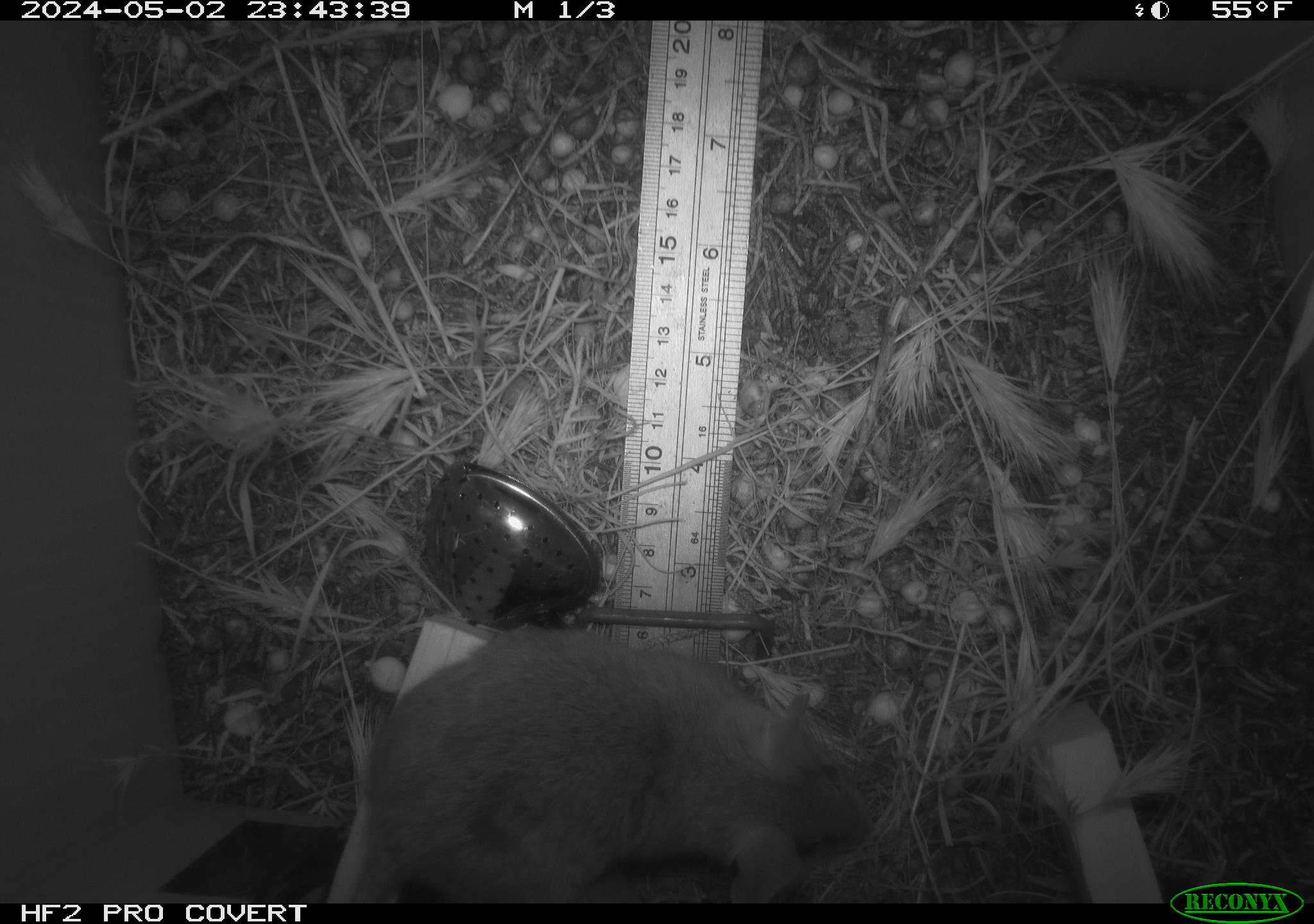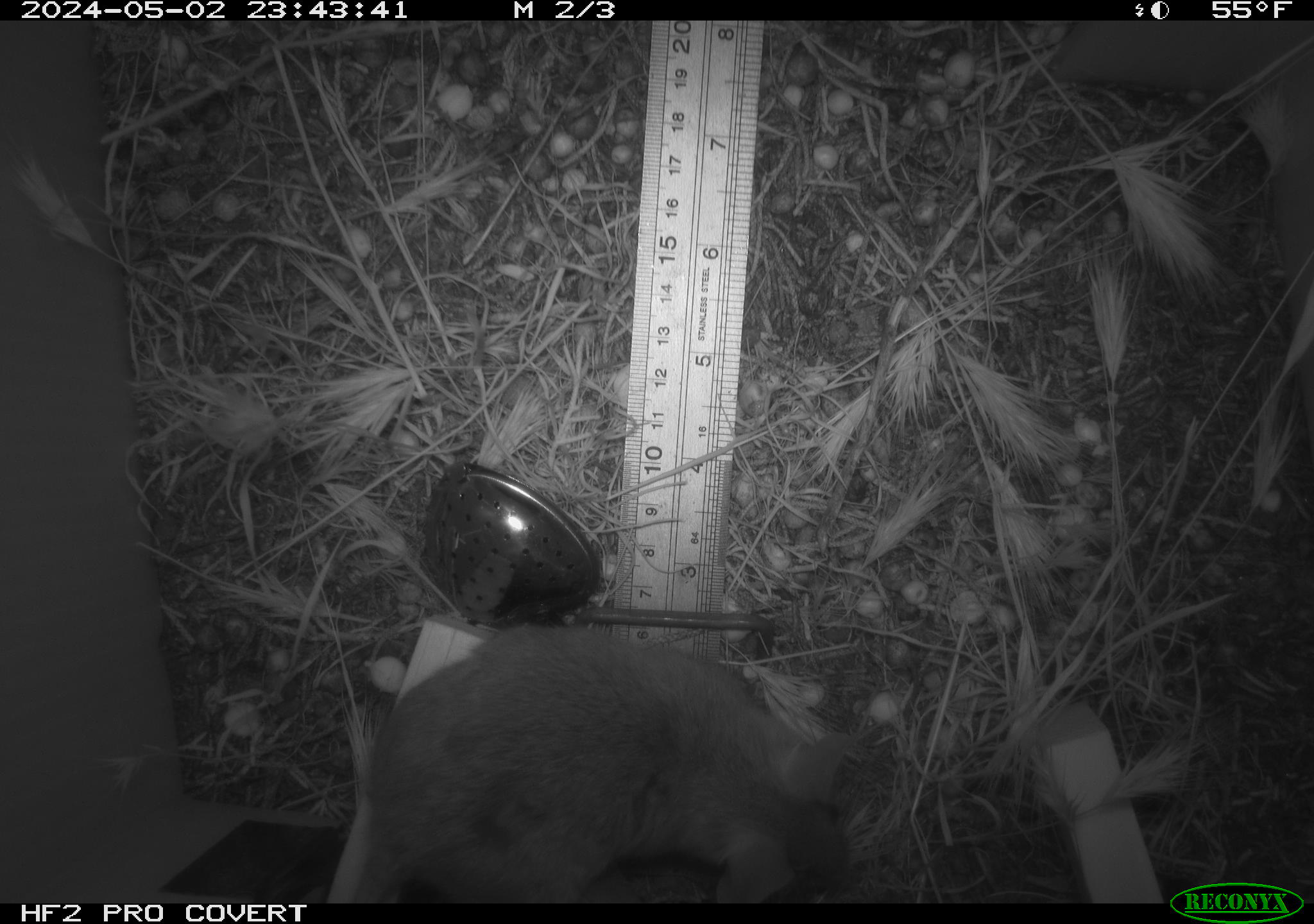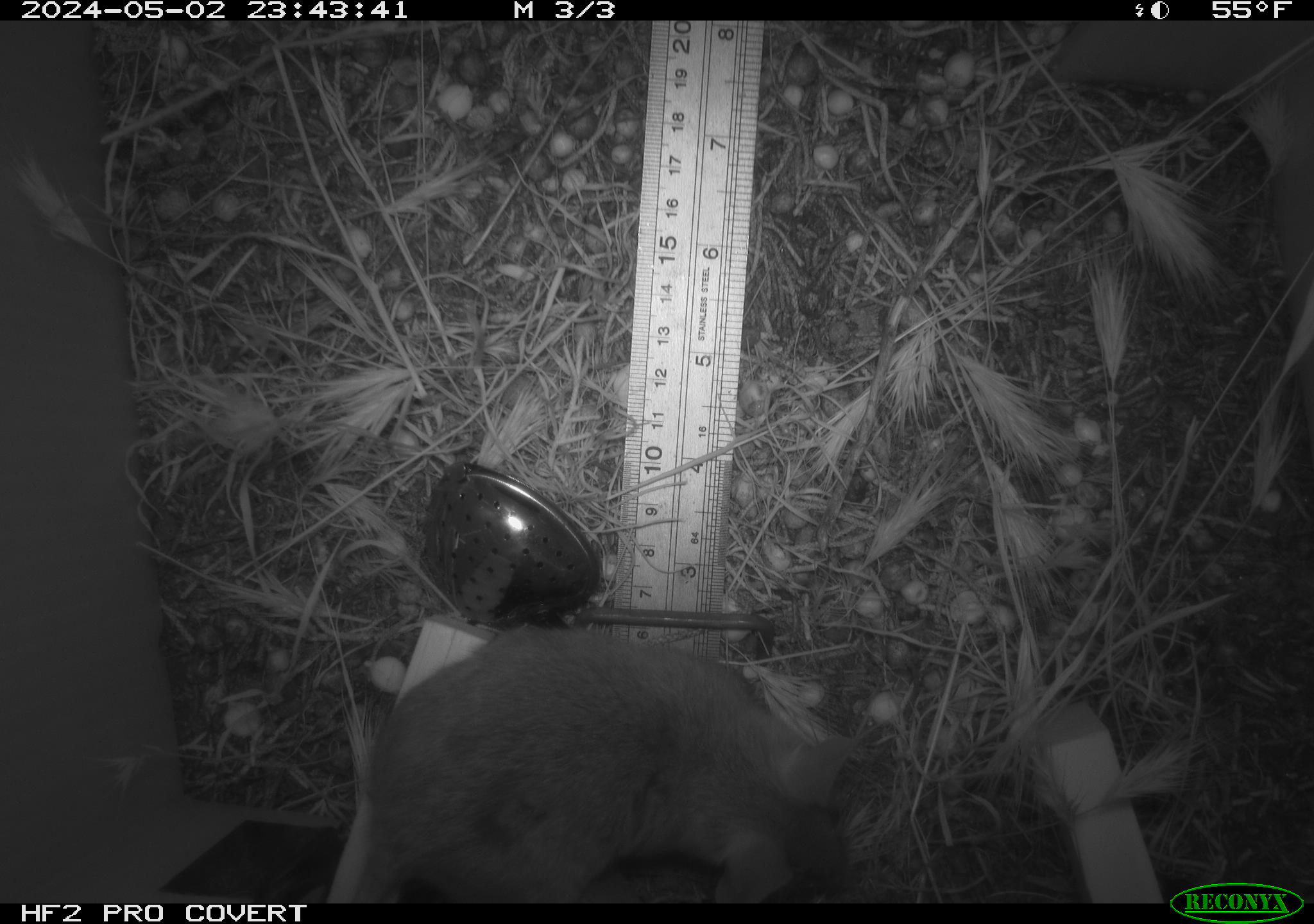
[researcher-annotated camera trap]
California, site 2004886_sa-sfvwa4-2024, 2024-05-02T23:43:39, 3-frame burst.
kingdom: Animalia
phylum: Chordata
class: Mammalia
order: Rodentia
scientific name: Rodentia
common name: mouse species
Mouse species (Rodentia).